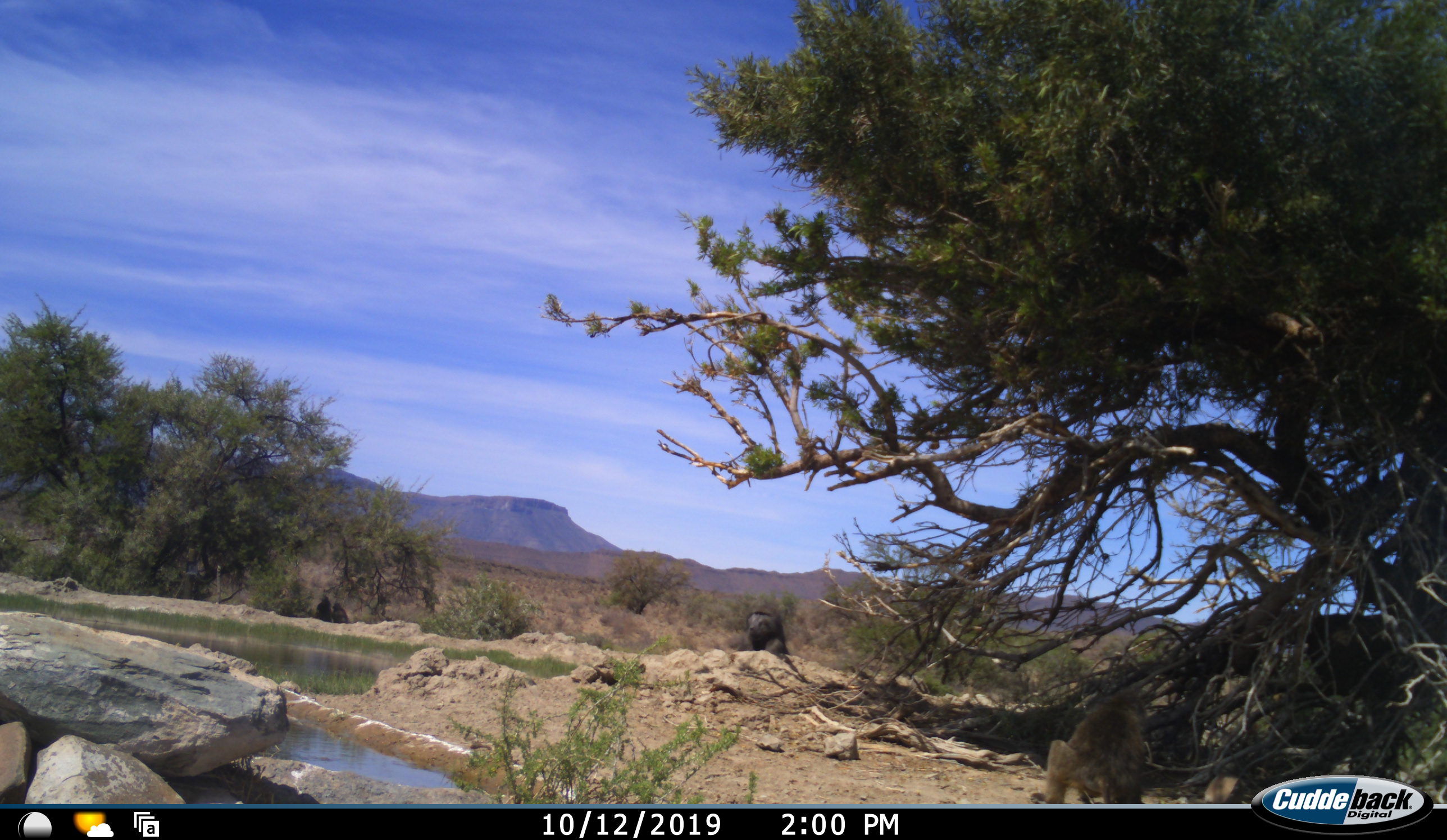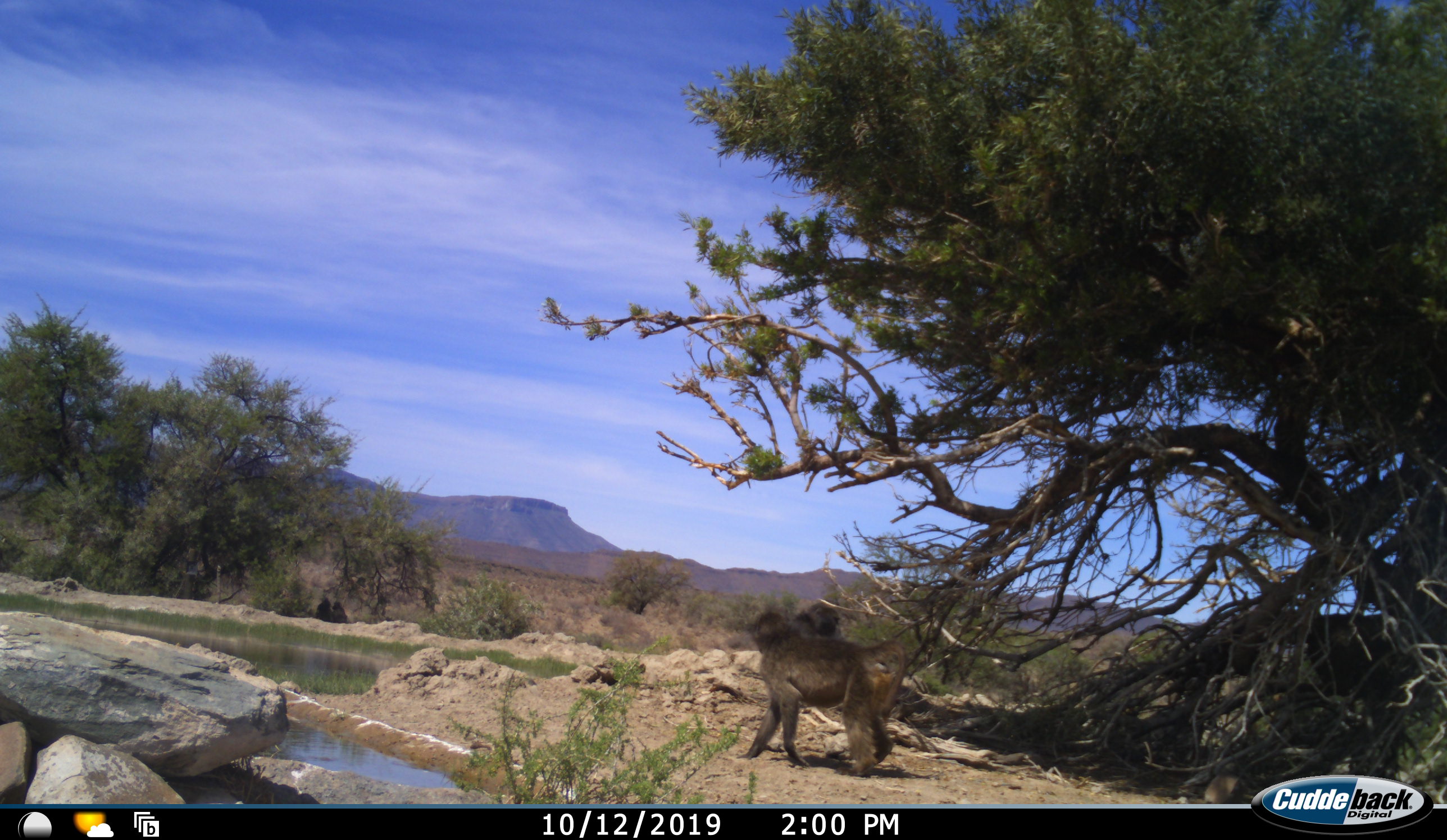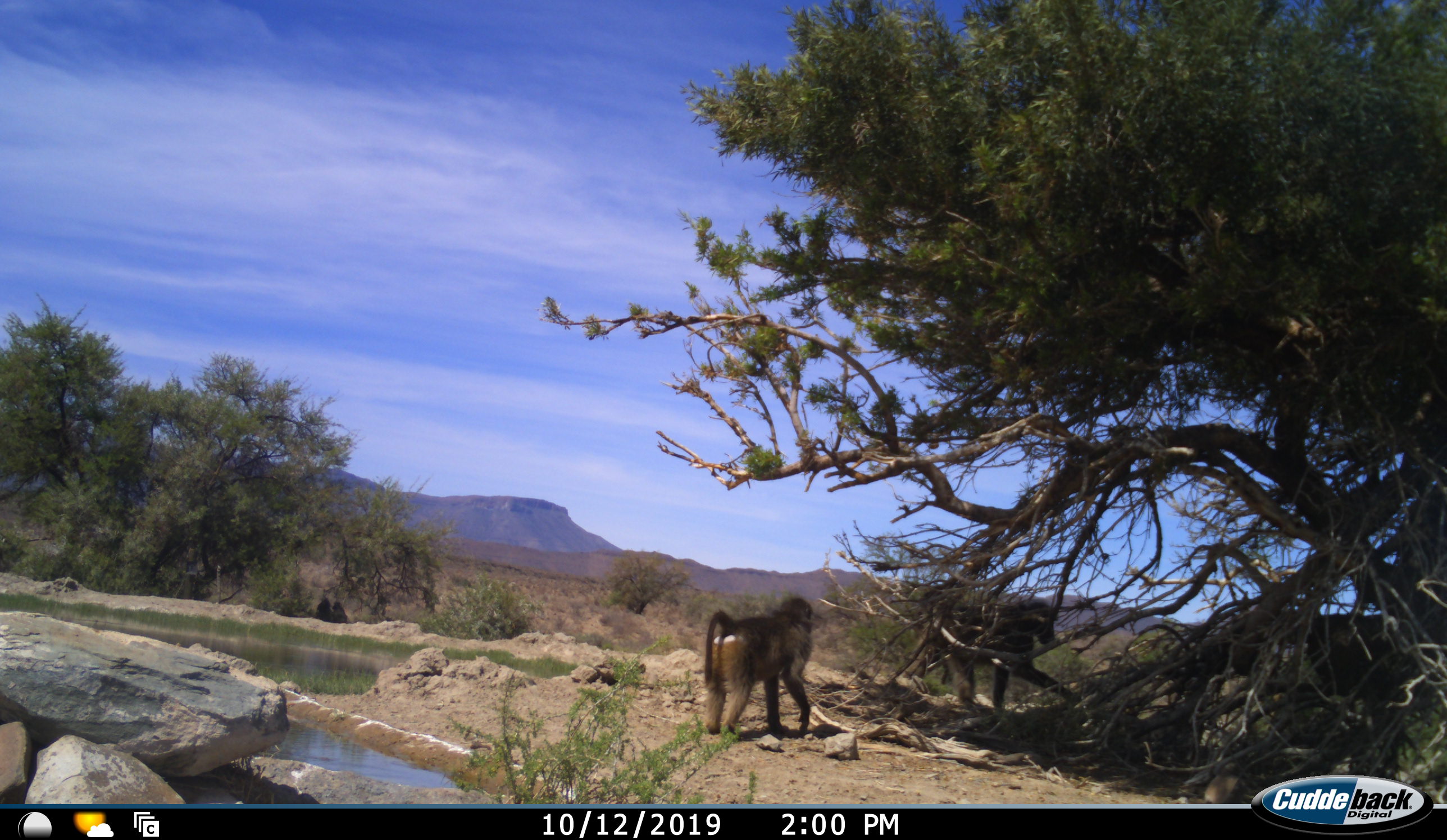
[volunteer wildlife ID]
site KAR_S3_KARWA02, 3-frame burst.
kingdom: Animalia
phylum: Chordata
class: Mammalia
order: Primates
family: Cercopithecidae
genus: Papio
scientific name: Papio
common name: baboon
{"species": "baboon (Papio)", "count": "2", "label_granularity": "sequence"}